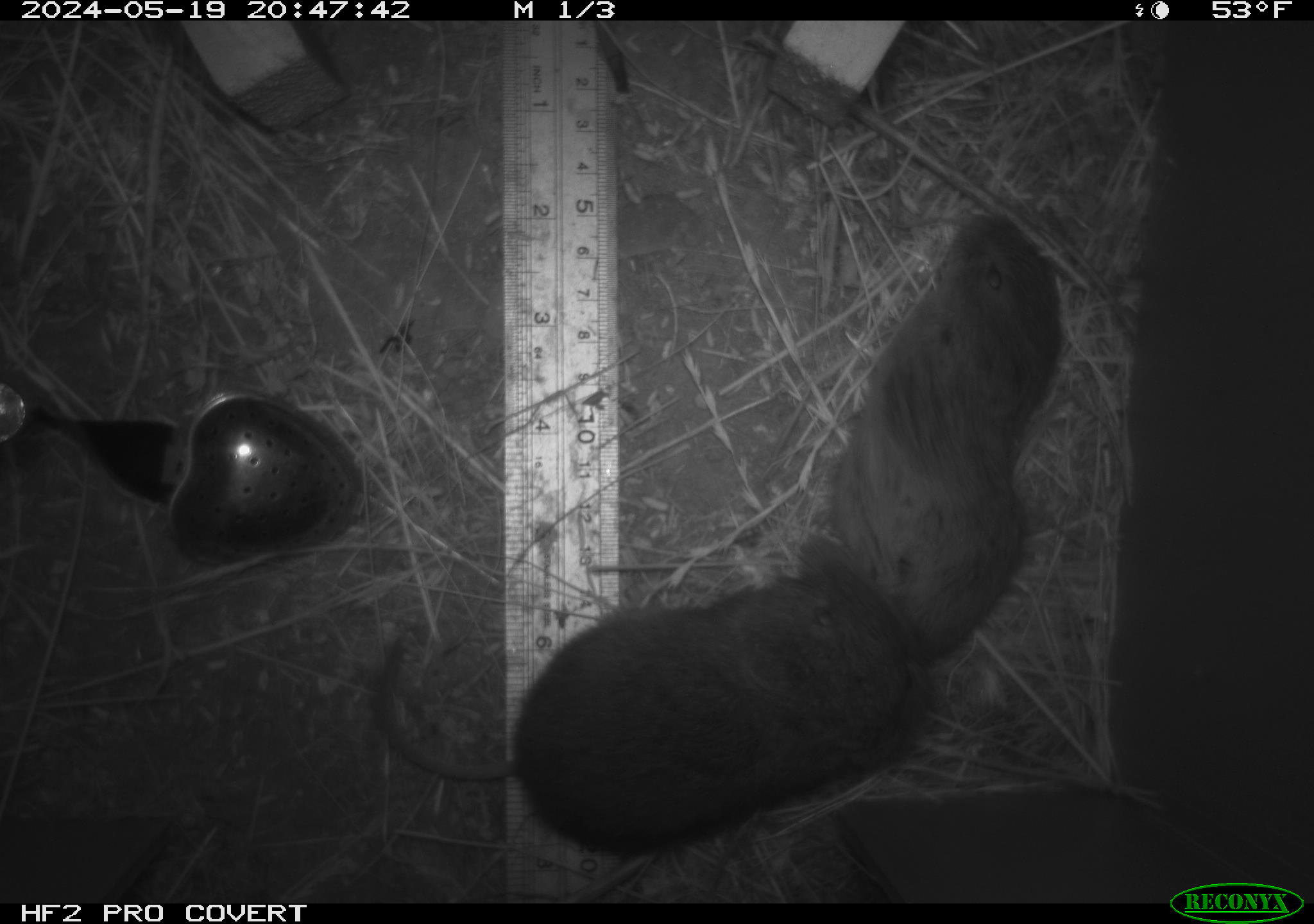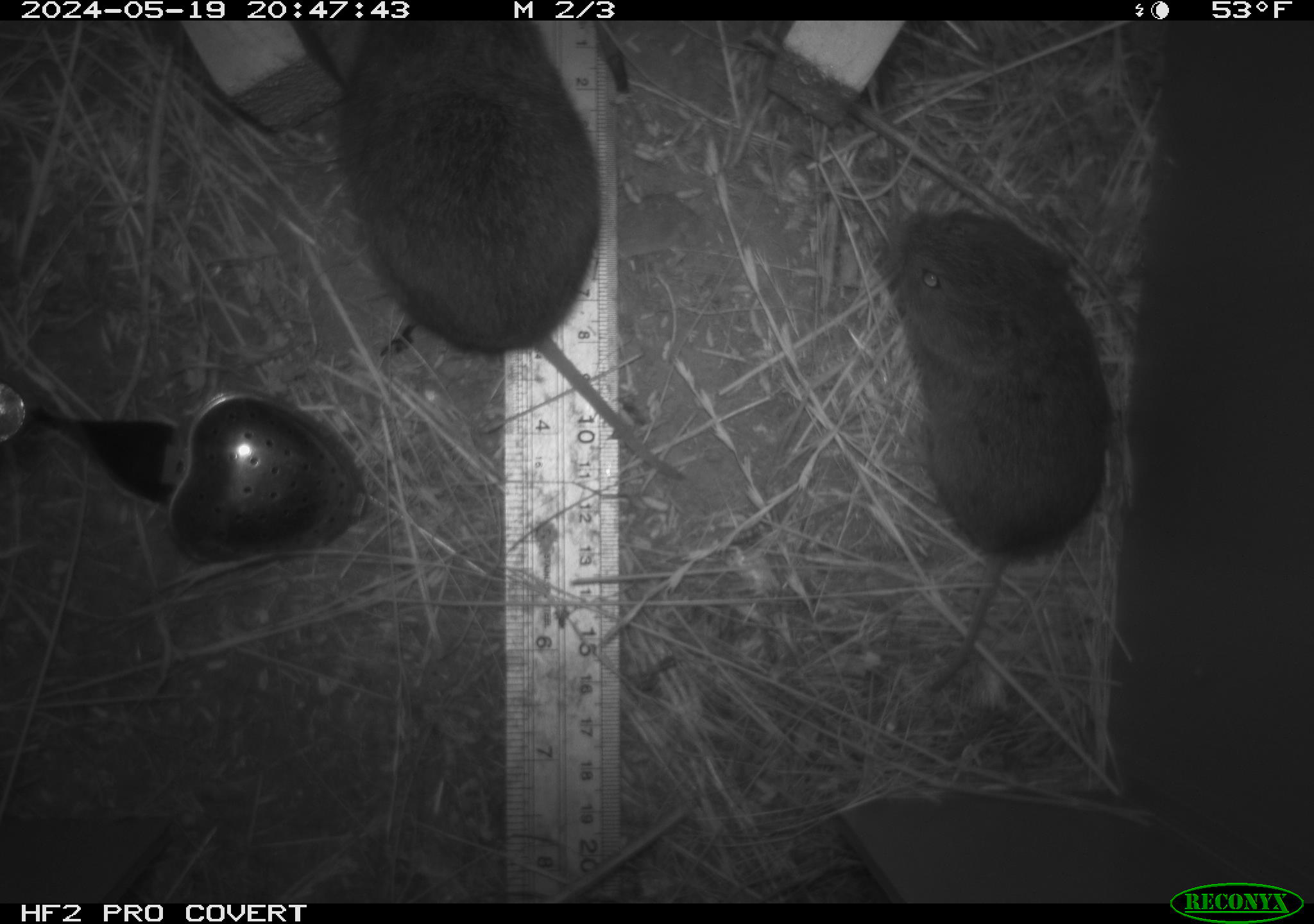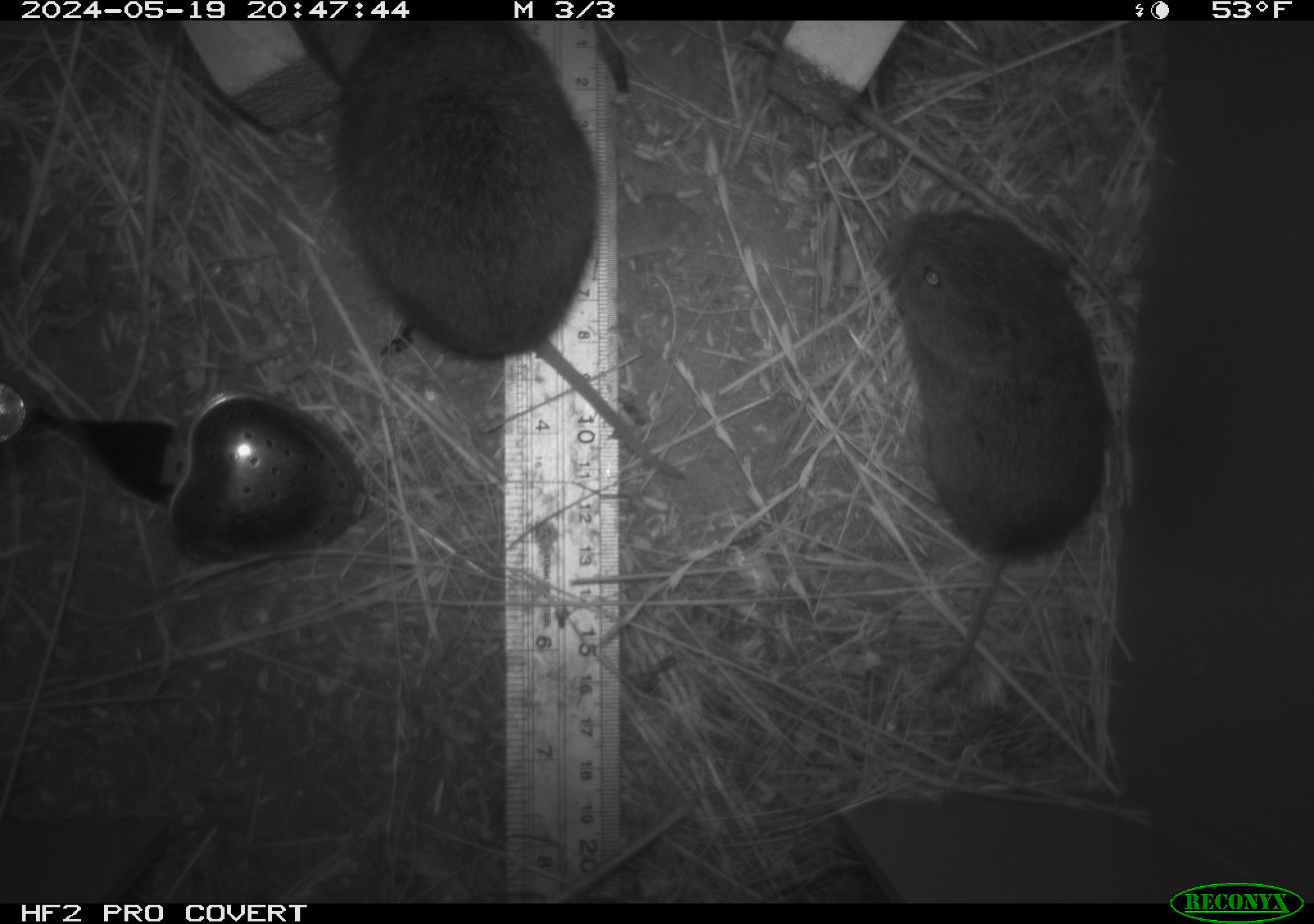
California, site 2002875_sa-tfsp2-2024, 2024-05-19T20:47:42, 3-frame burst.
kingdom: Animalia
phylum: Chordata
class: Mammalia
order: Rodentia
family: Cricetidae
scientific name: Arvicolinae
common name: voles, lemmings, and muskrats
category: arvicolinae subfamily